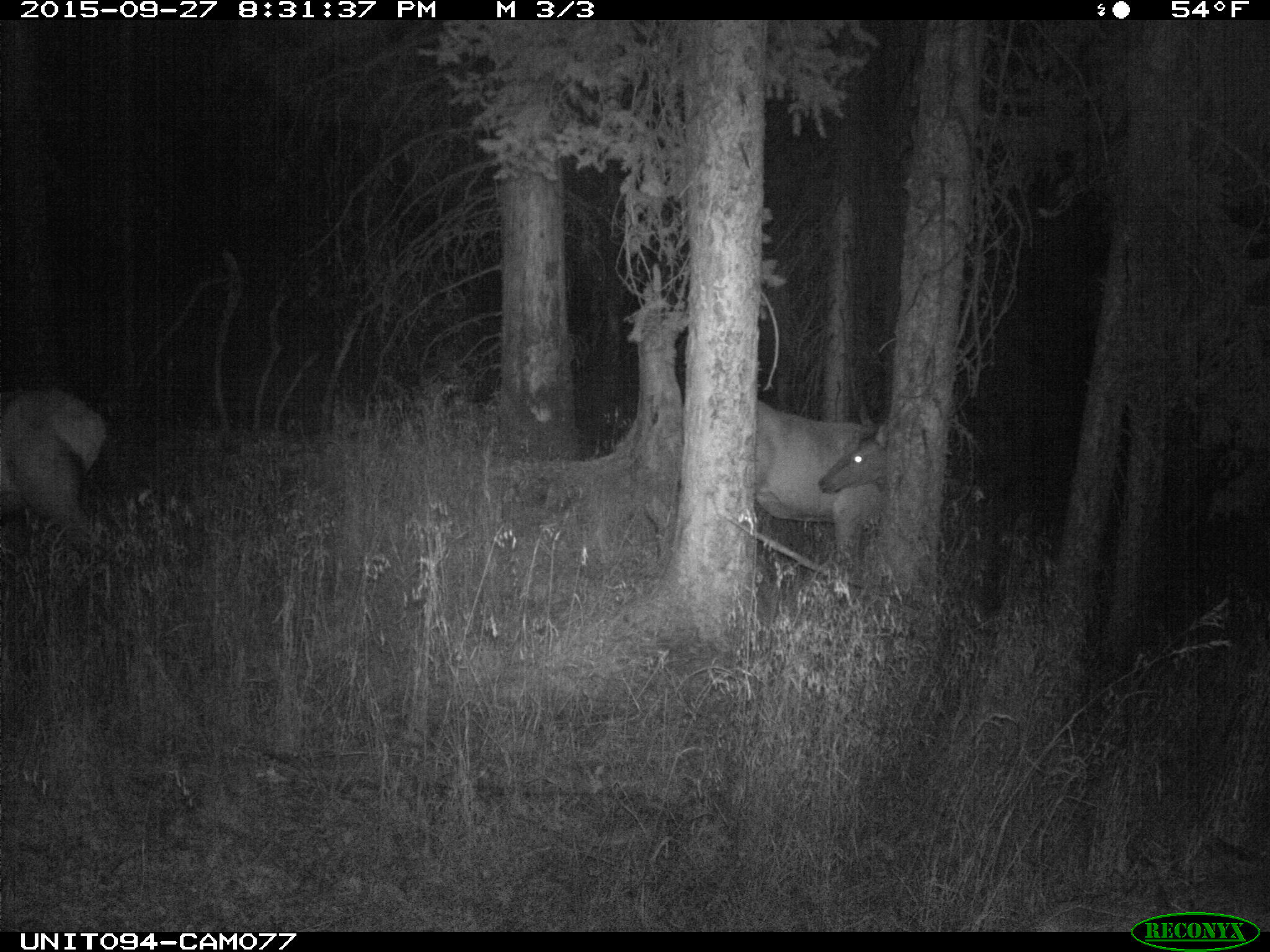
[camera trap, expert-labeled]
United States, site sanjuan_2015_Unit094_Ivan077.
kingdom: Animalia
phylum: Chordata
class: Mammalia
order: Artiodactyla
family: Cervidae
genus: Cervus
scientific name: Cervus elaphus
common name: red deer